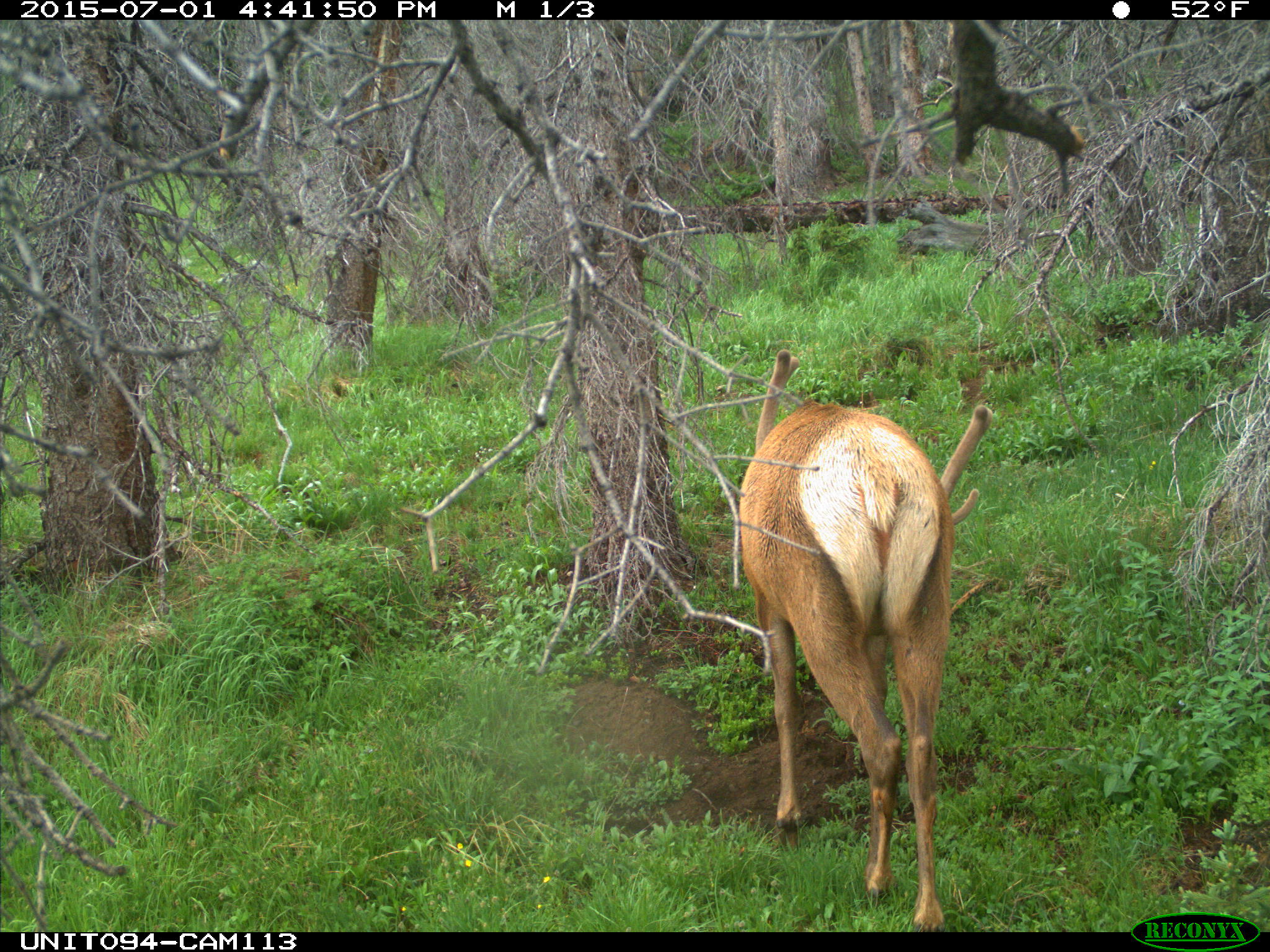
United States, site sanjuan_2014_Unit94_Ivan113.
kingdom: Animalia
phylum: Chordata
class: Mammalia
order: Artiodactyla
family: Cervidae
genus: Cervus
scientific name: Cervus elaphus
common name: red deer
Cervus elaphus (red deer).